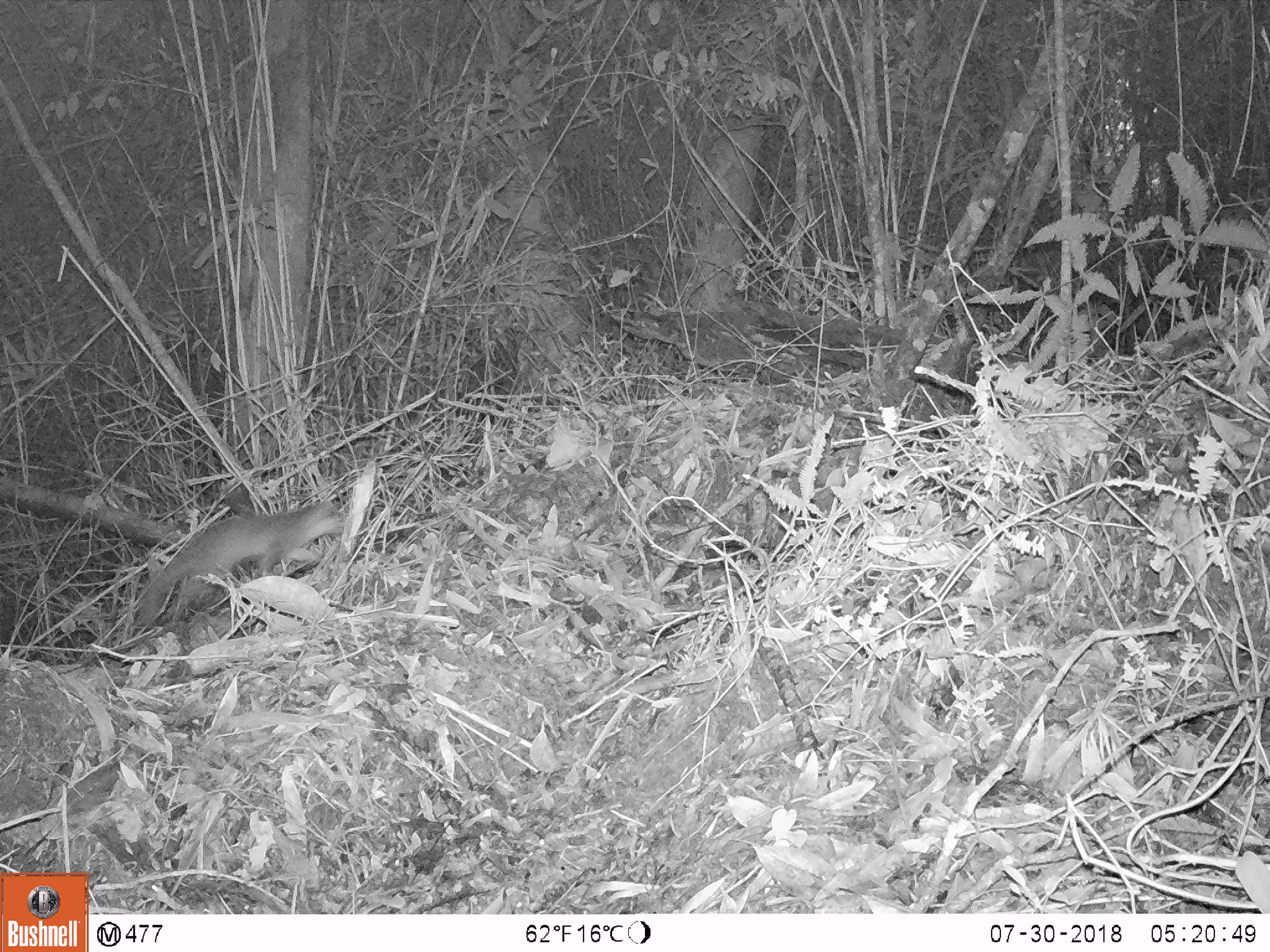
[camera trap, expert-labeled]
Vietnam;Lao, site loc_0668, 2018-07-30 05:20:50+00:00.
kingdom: Animalia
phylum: Chordata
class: Mammalia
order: Carnivora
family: Mustelidae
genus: Melogale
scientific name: Melogale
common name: ferret badger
Ferret badger (Melogale). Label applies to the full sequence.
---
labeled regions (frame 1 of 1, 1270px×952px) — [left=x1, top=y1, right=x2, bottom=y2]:
ferret badger: [left=134, top=500, right=345, bottom=630]